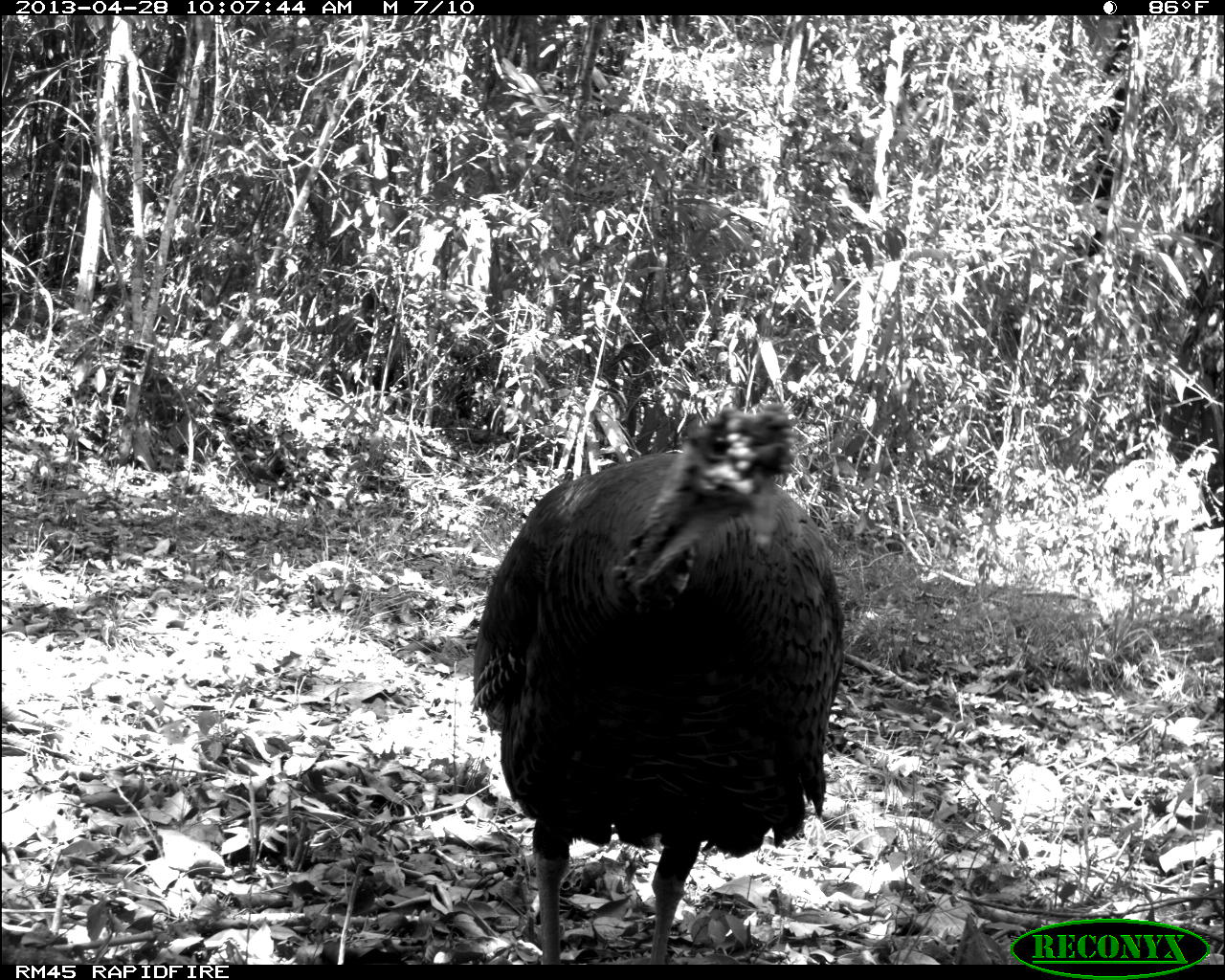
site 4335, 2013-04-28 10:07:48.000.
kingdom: Animalia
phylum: Chordata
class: Aves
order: Galliformes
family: Phasianidae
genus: Meleagris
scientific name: Meleagris ocellata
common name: ocellated turkey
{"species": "Meleagris ocellata (ocellated turkey)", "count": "1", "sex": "male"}